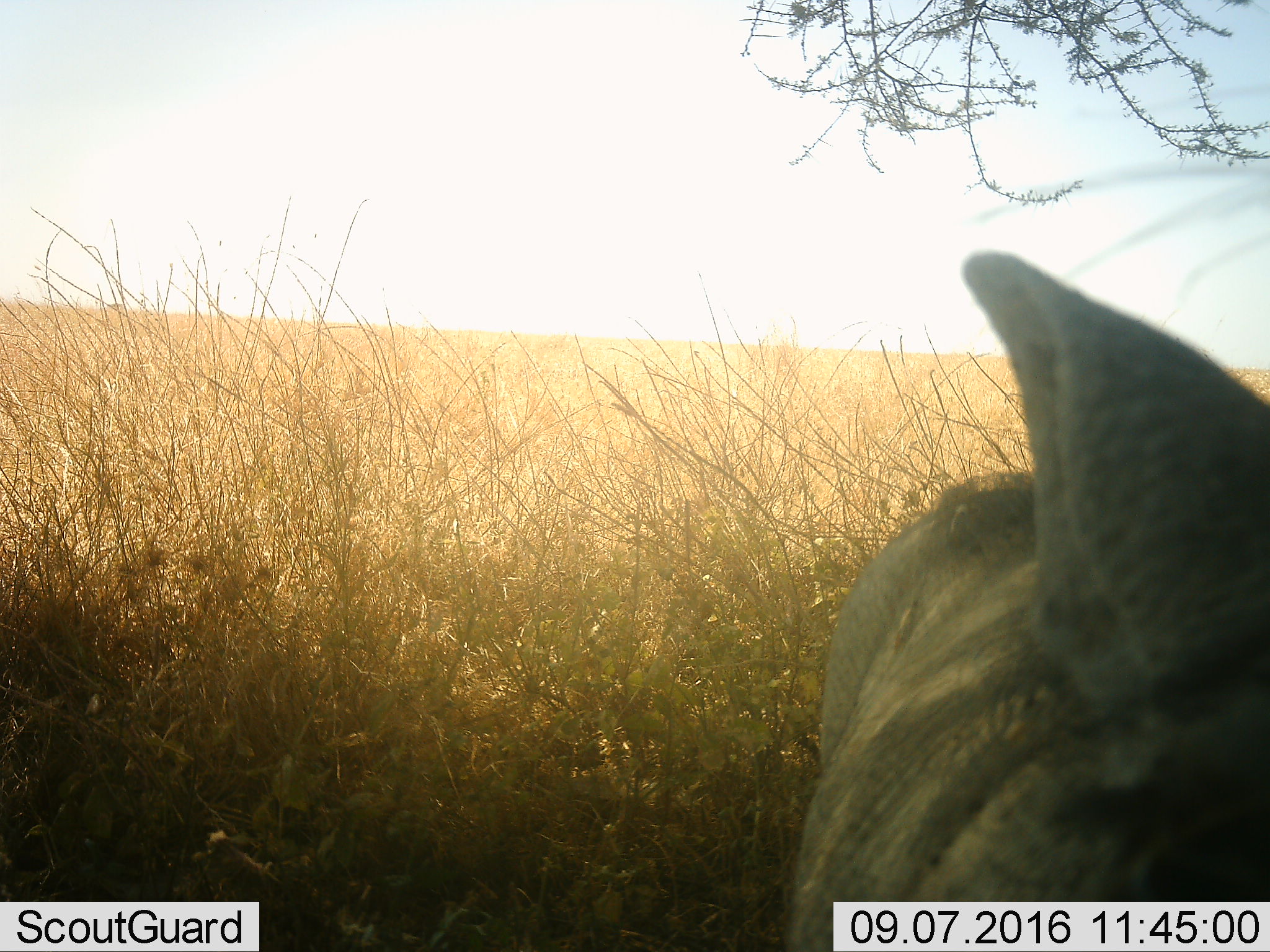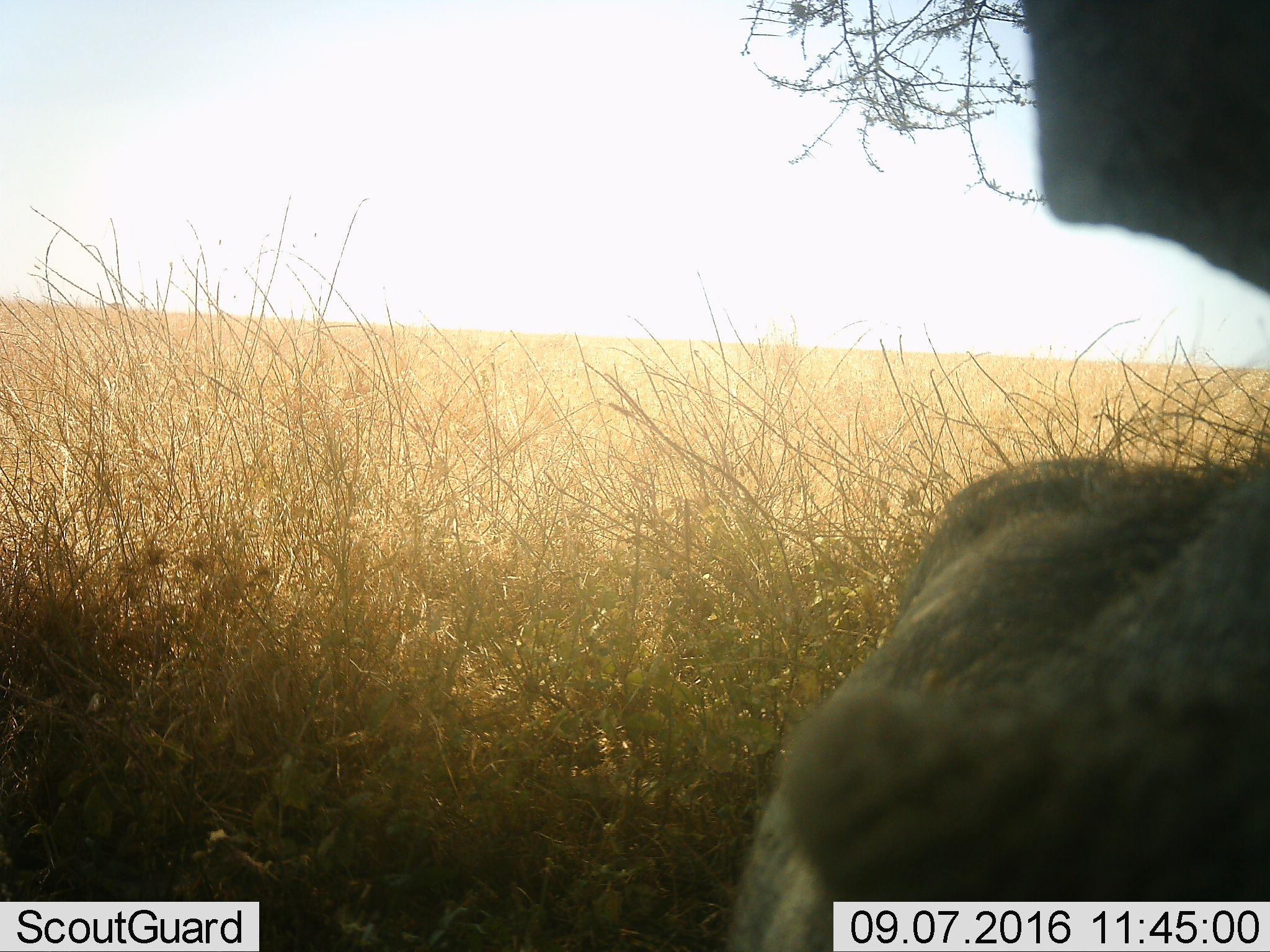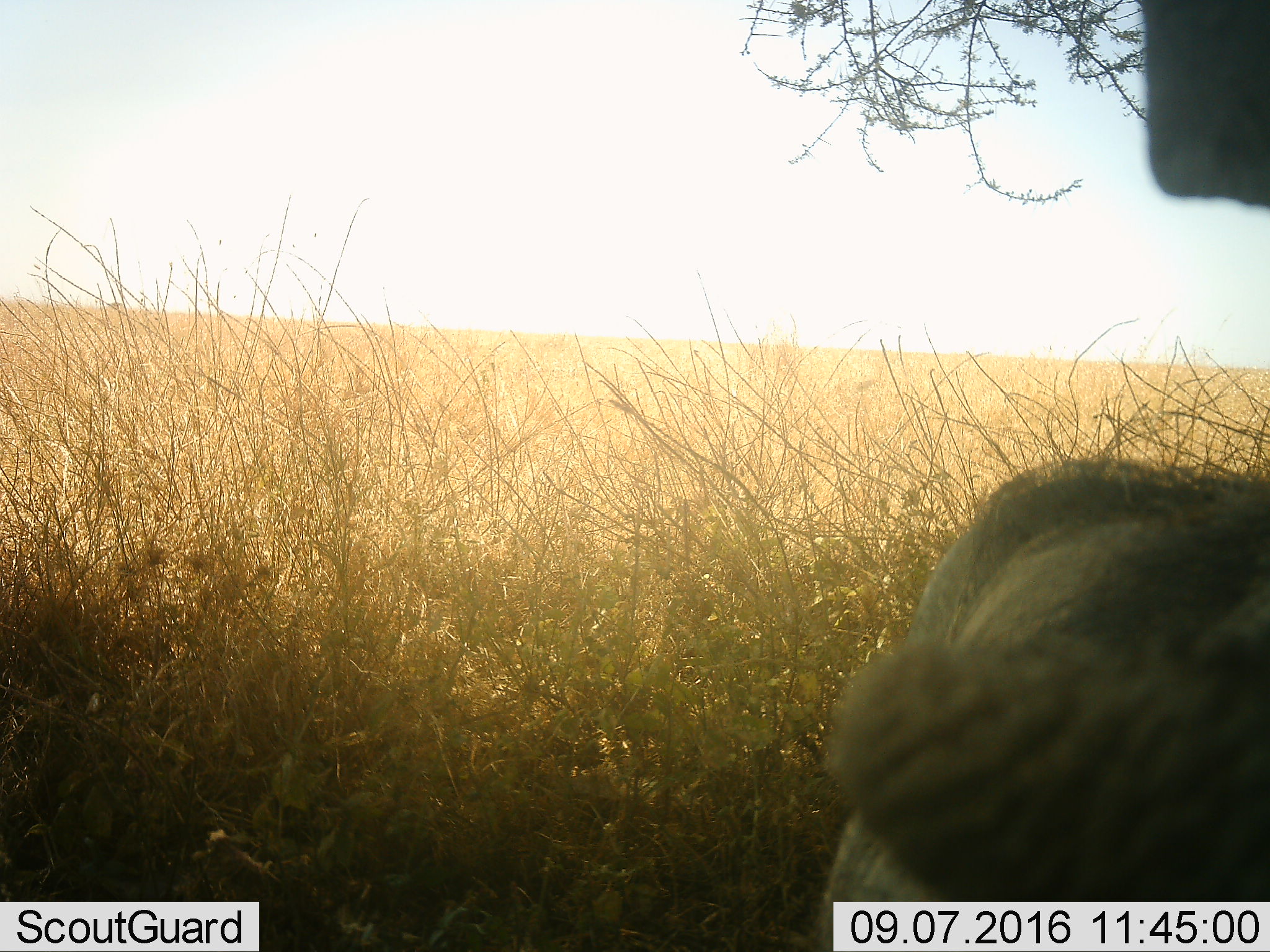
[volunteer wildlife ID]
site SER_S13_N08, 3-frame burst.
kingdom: Animalia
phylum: Chordata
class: Mammalia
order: Artiodactyla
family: Suidae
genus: Phacochoerus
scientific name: Phacochoerus africanus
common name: warthog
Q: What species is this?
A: Warthog (Phacochoerus africanus).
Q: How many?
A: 1.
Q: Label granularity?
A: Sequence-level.